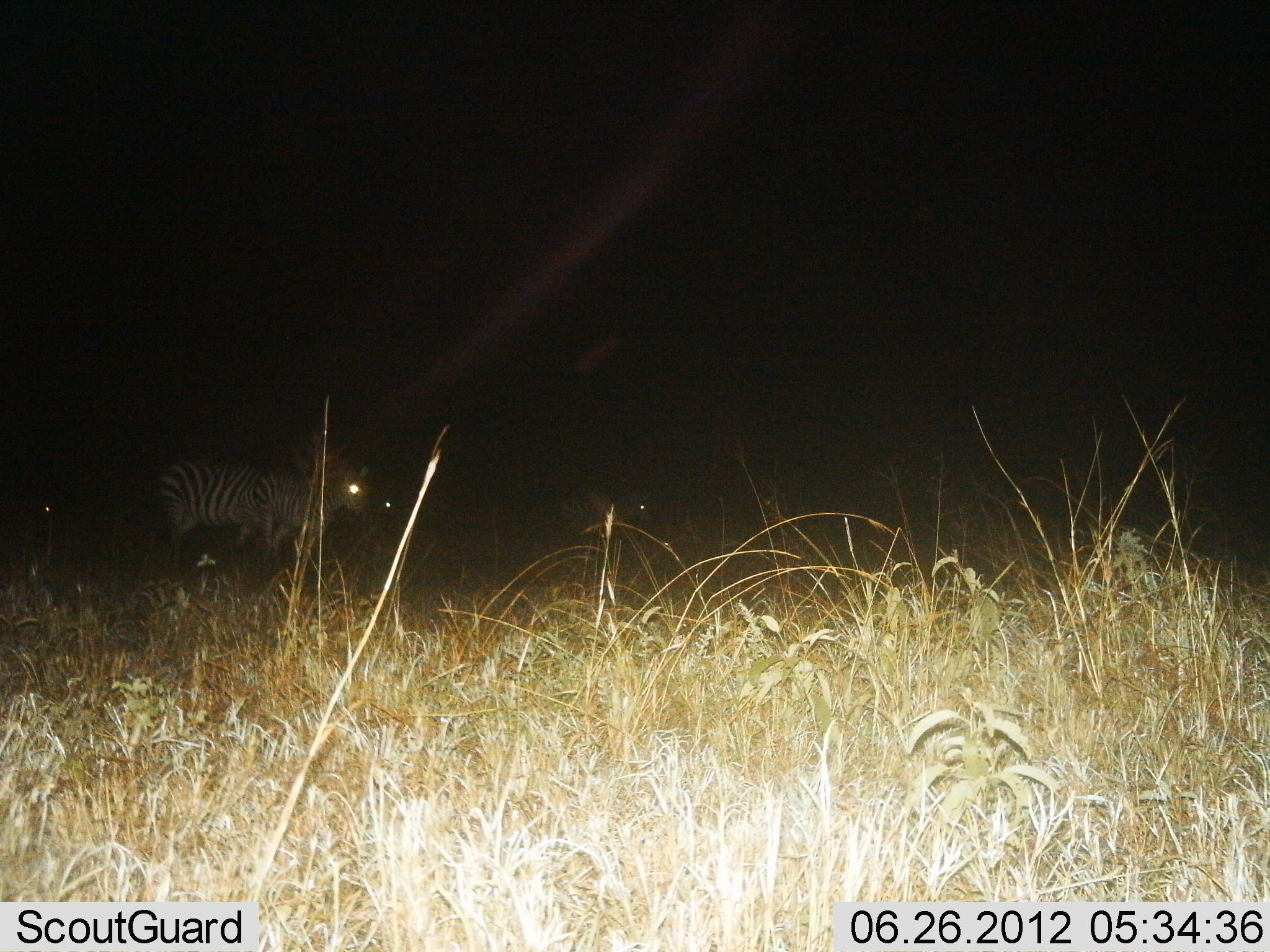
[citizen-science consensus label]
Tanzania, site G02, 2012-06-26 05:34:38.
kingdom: Animalia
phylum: Chordata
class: Mammalia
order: Perissodactyla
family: Equidae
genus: Equus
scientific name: Equus quagga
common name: plains zebra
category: zebra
Zebra (plains zebra) (Equus quagga), count 3. Behavior (volunteer vote fractions): standing 80%, resting 0%, moving 30%, interacting 0%. Young present (vote fraction): 0%. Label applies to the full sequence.